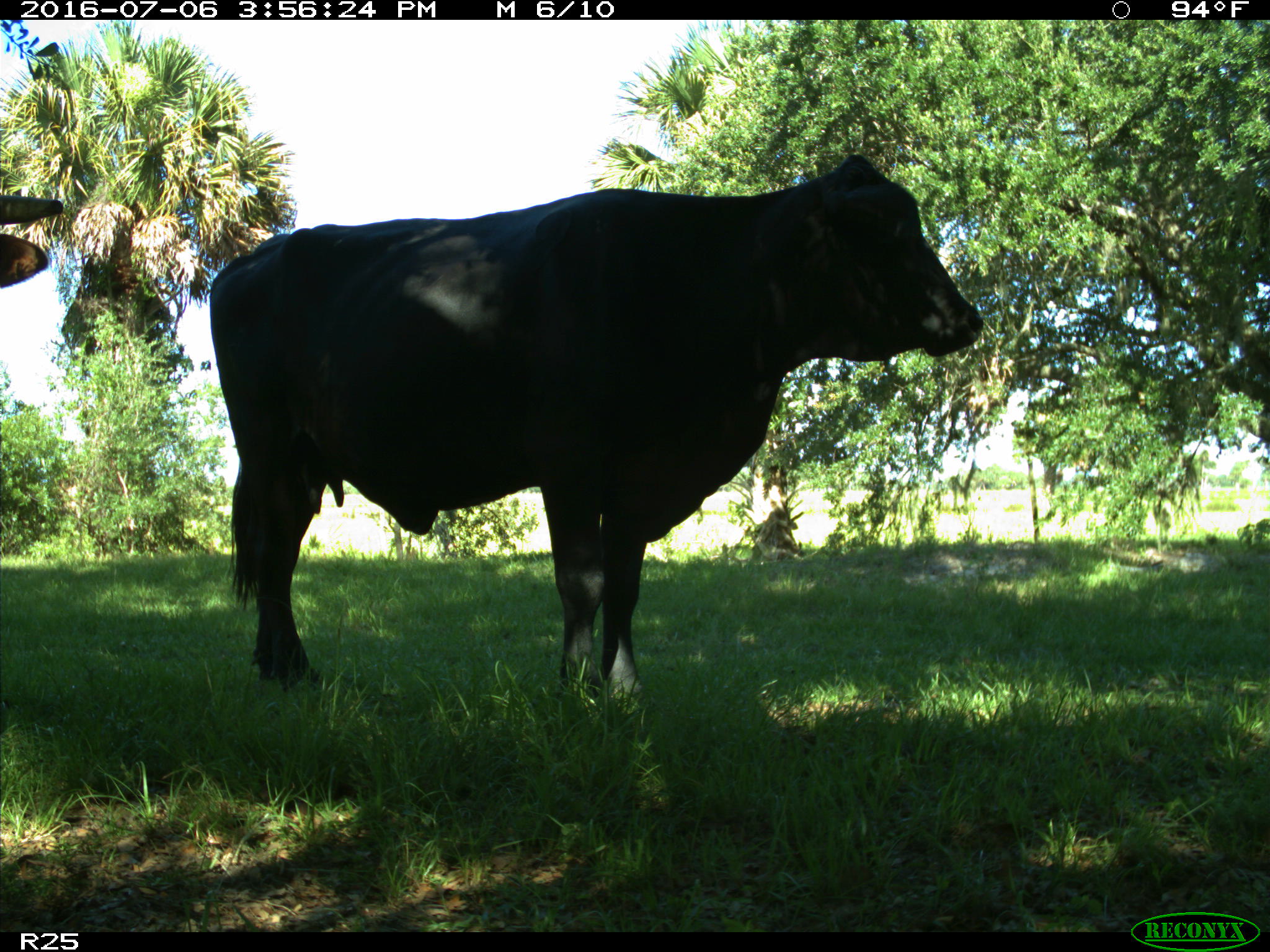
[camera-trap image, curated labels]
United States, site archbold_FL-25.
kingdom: Animalia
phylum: Chordata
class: Mammalia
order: Artiodactyla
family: Bovidae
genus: Bos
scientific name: Bos taurus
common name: domestic cow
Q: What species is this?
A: Bos taurus (domestic cow).